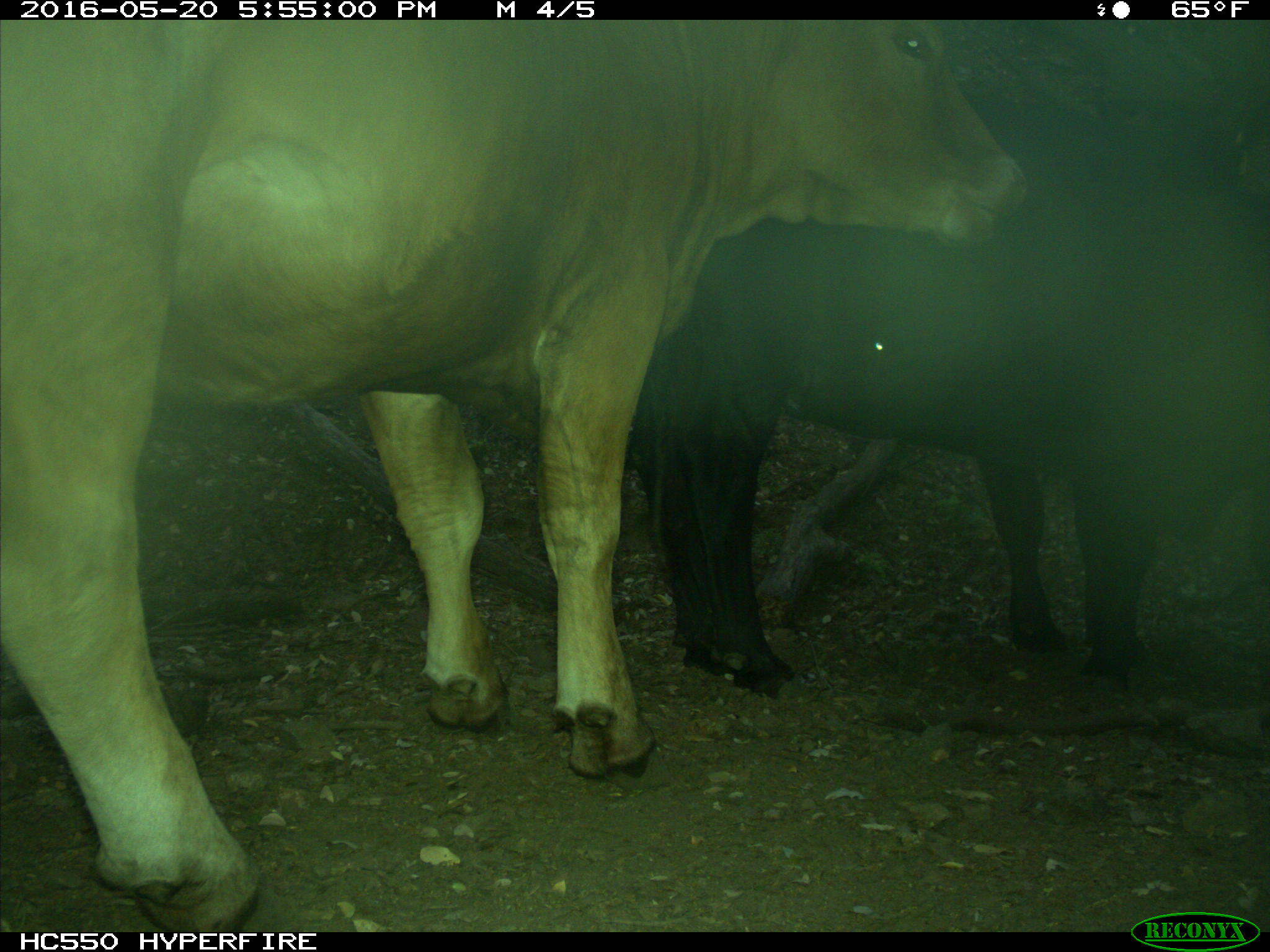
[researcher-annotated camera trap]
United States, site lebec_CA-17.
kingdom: Animalia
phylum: Chordata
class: Mammalia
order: Artiodactyla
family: Bovidae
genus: Bos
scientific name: Bos taurus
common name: domestic cow